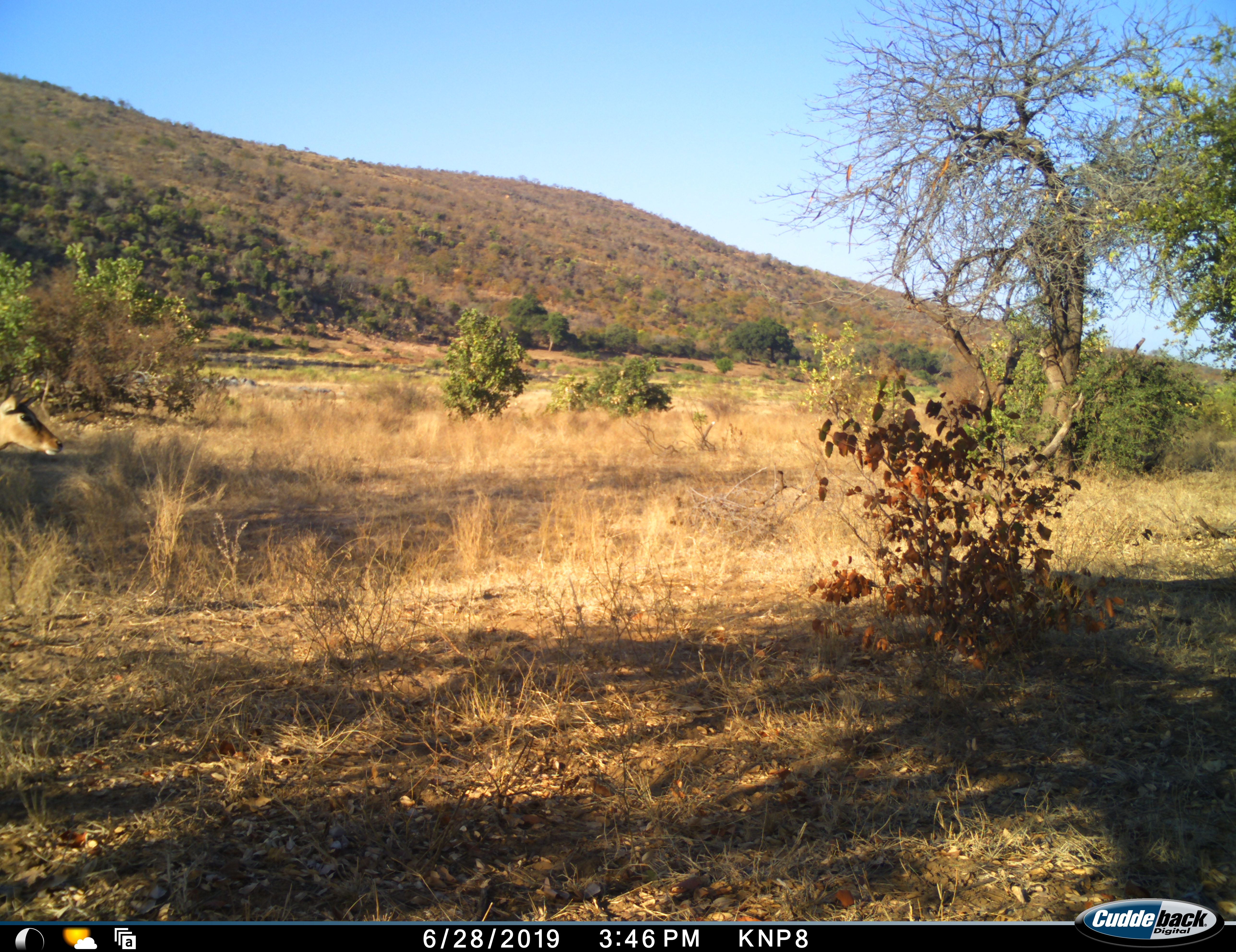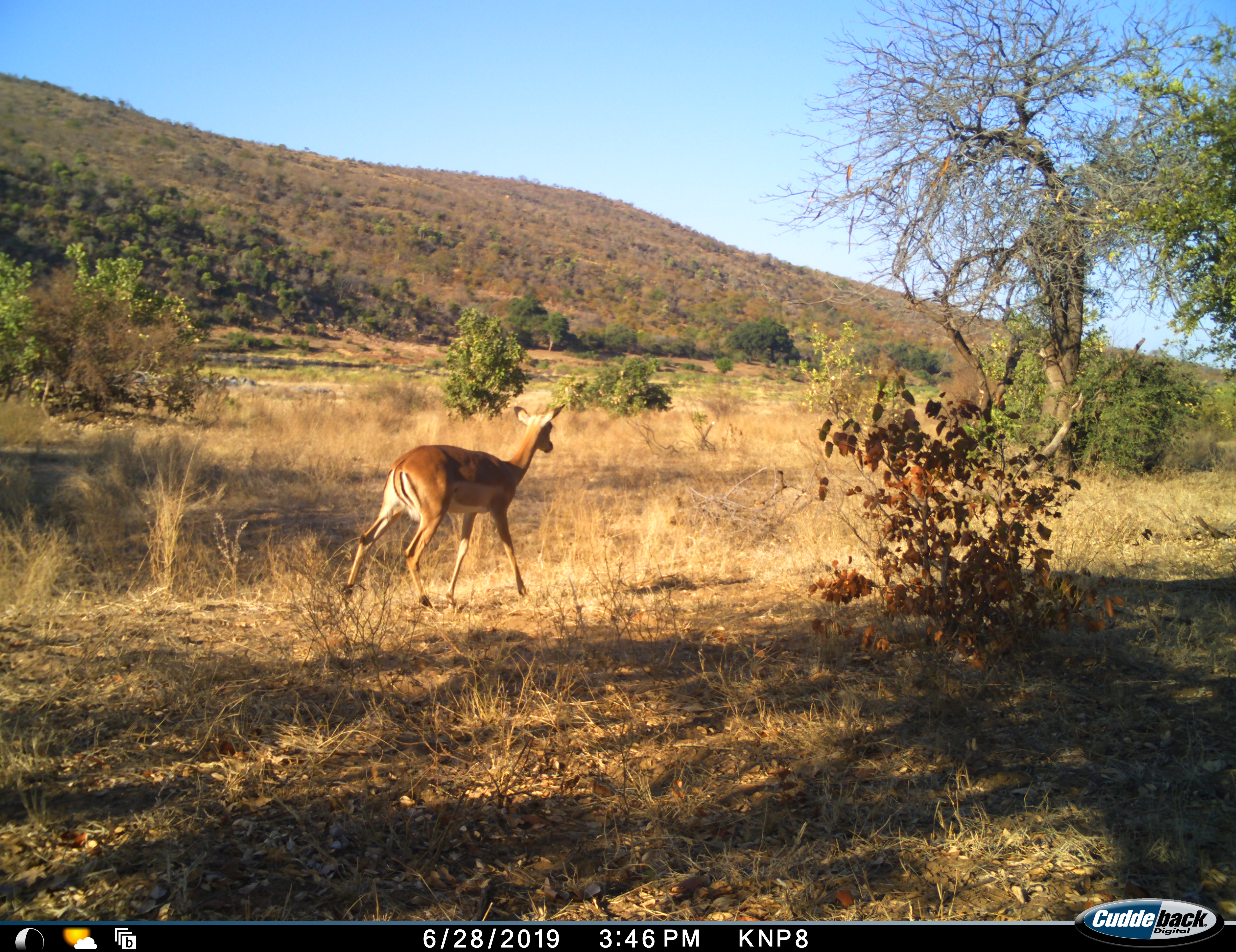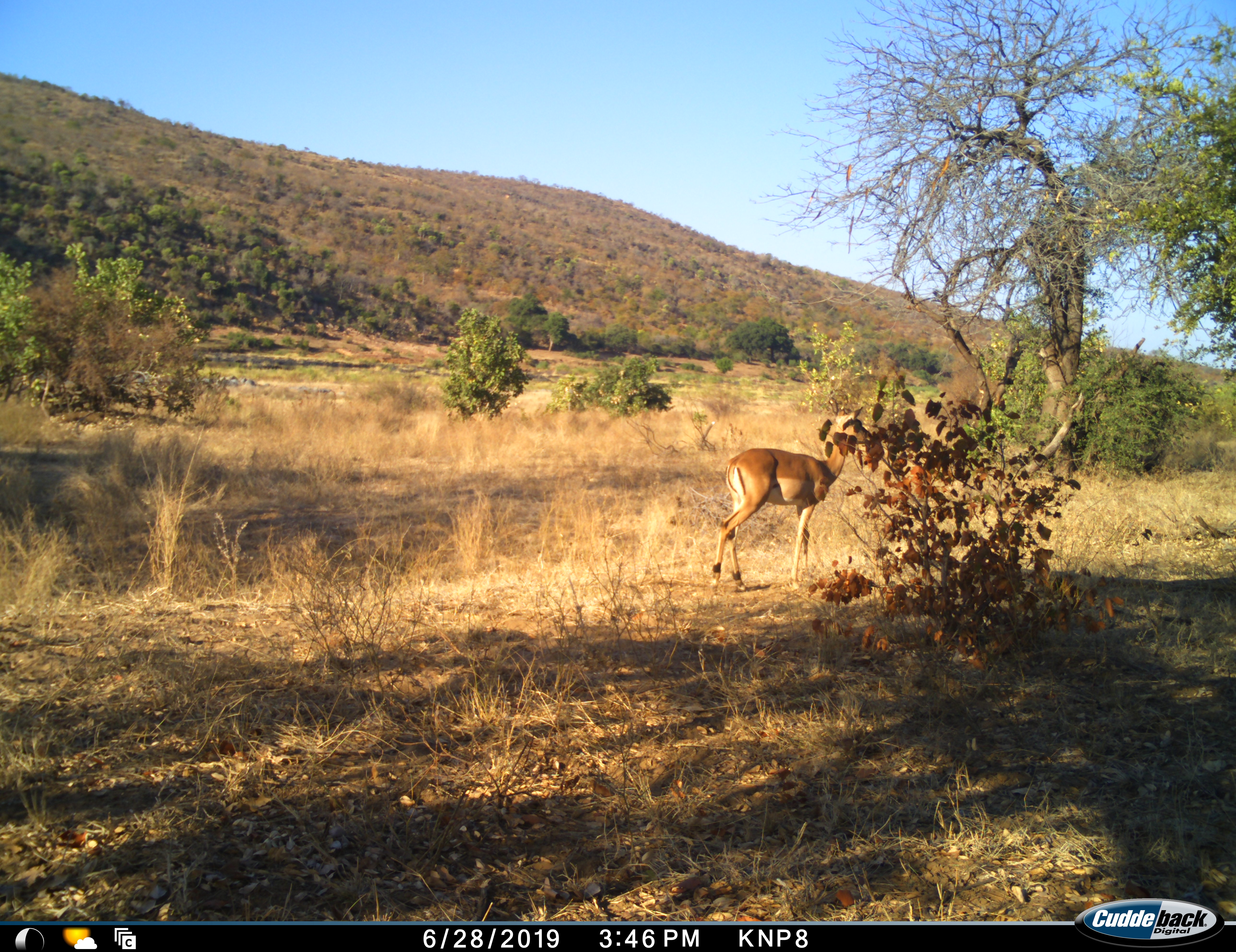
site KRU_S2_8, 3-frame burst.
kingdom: Animalia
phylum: Chordata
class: Mammalia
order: Artiodactyla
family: Bovidae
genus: Aepyceros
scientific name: Aepyceros melampus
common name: impala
Impala (Aepyceros melampus), count 1. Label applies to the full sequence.